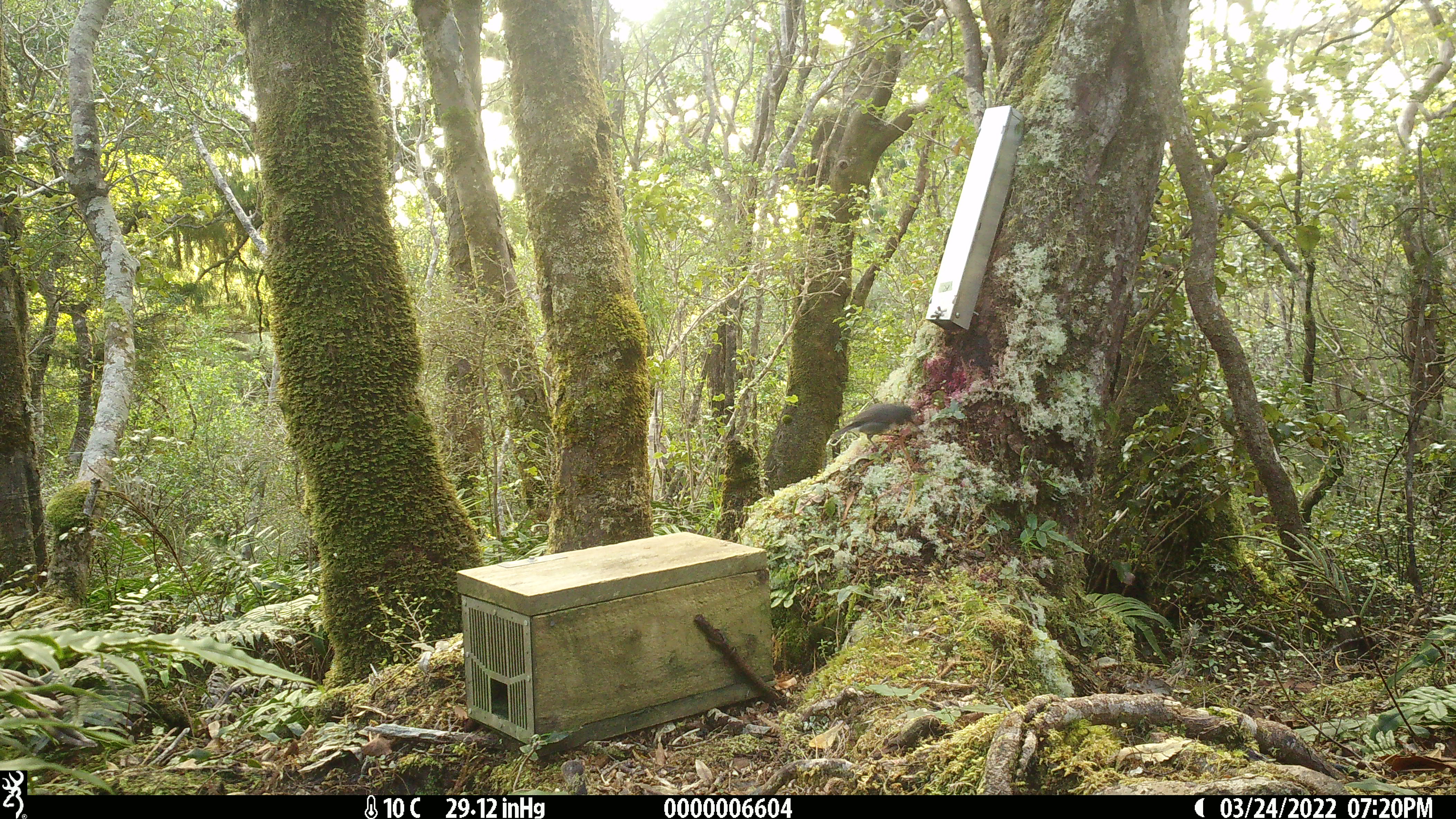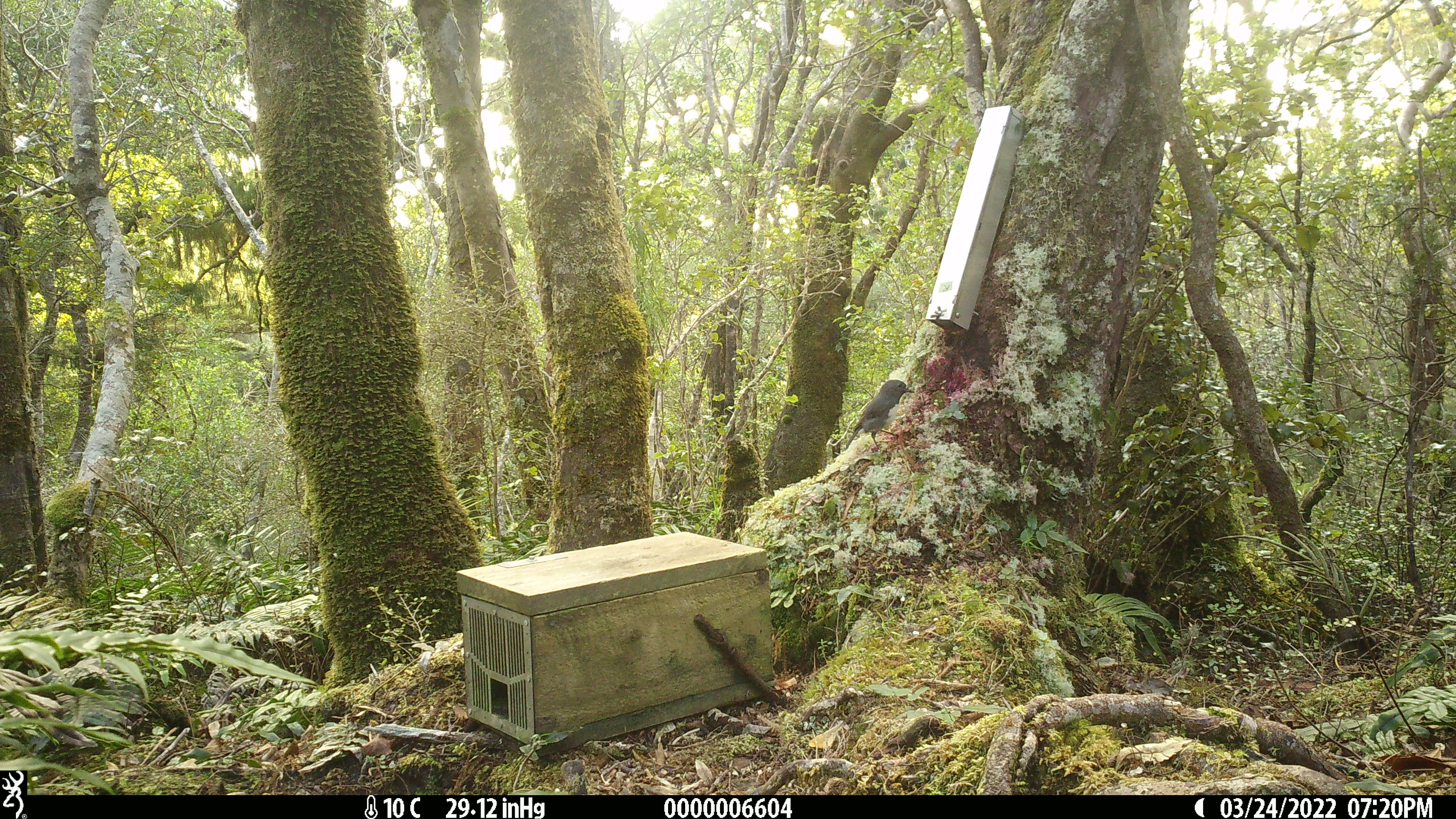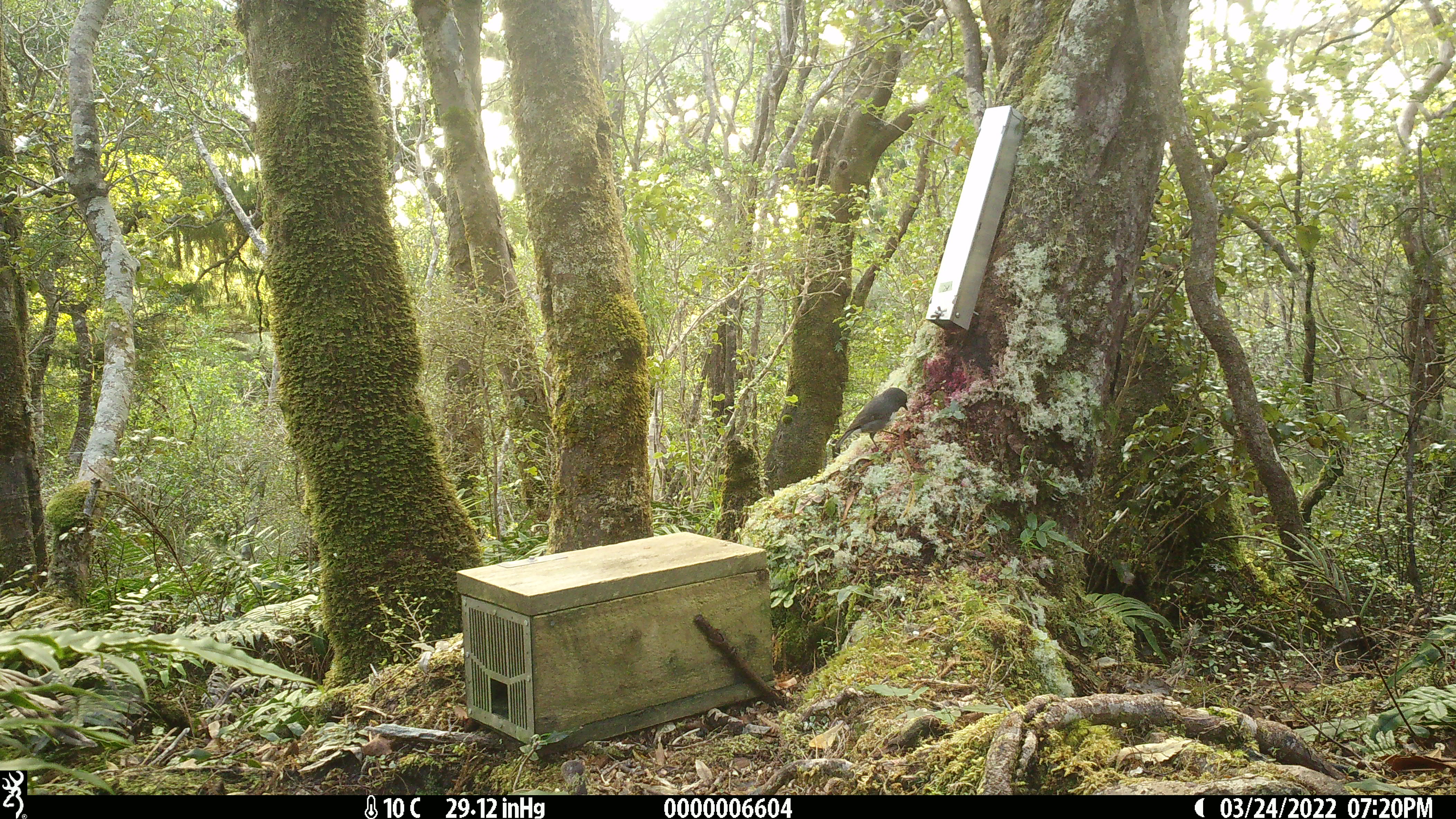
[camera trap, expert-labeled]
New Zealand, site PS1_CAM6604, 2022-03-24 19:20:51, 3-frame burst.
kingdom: Animalia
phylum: Chordata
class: Aves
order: Passeriformes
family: Petroicidae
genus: Petroica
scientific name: Petroica australis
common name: new zealand robin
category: robin